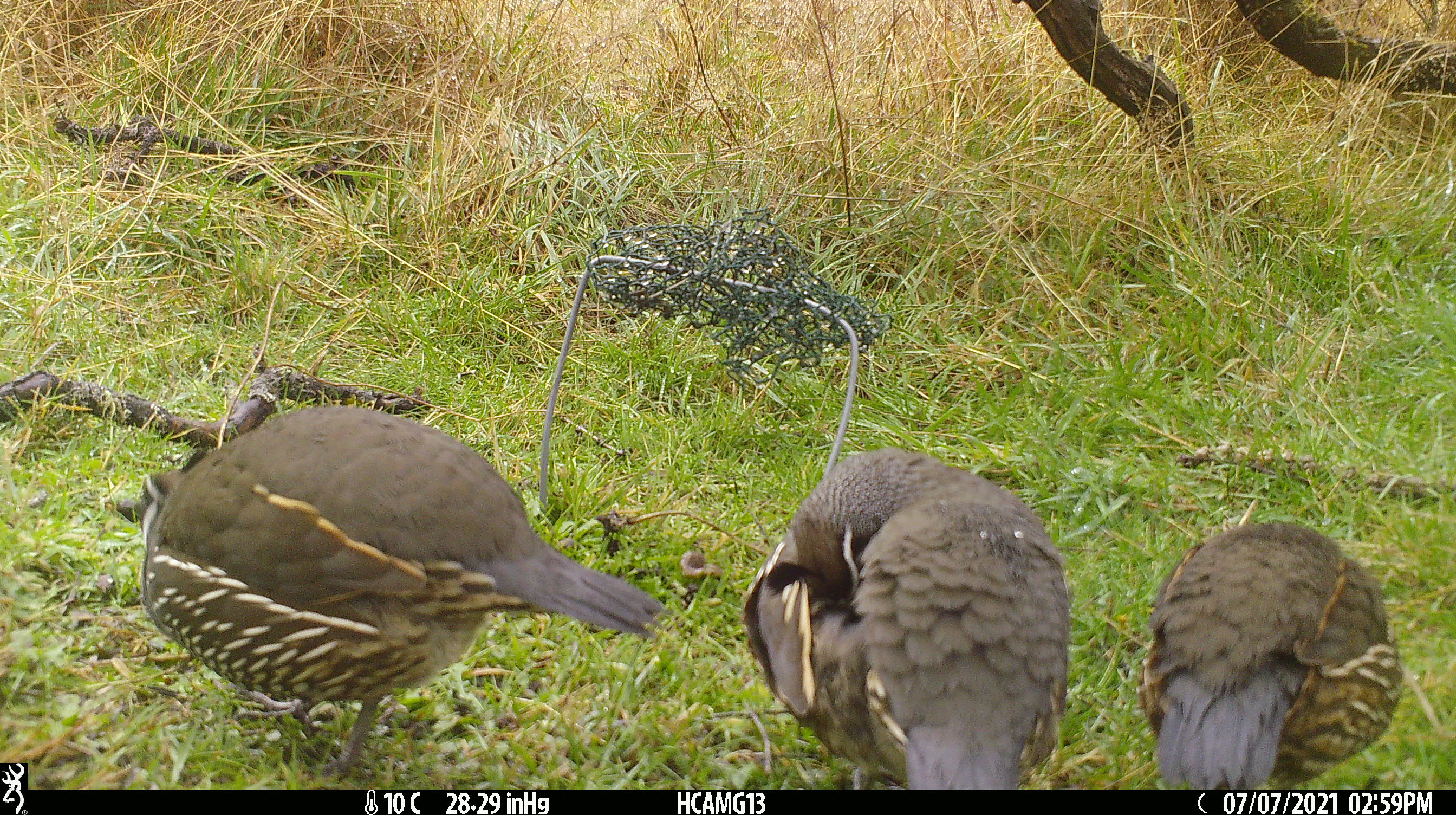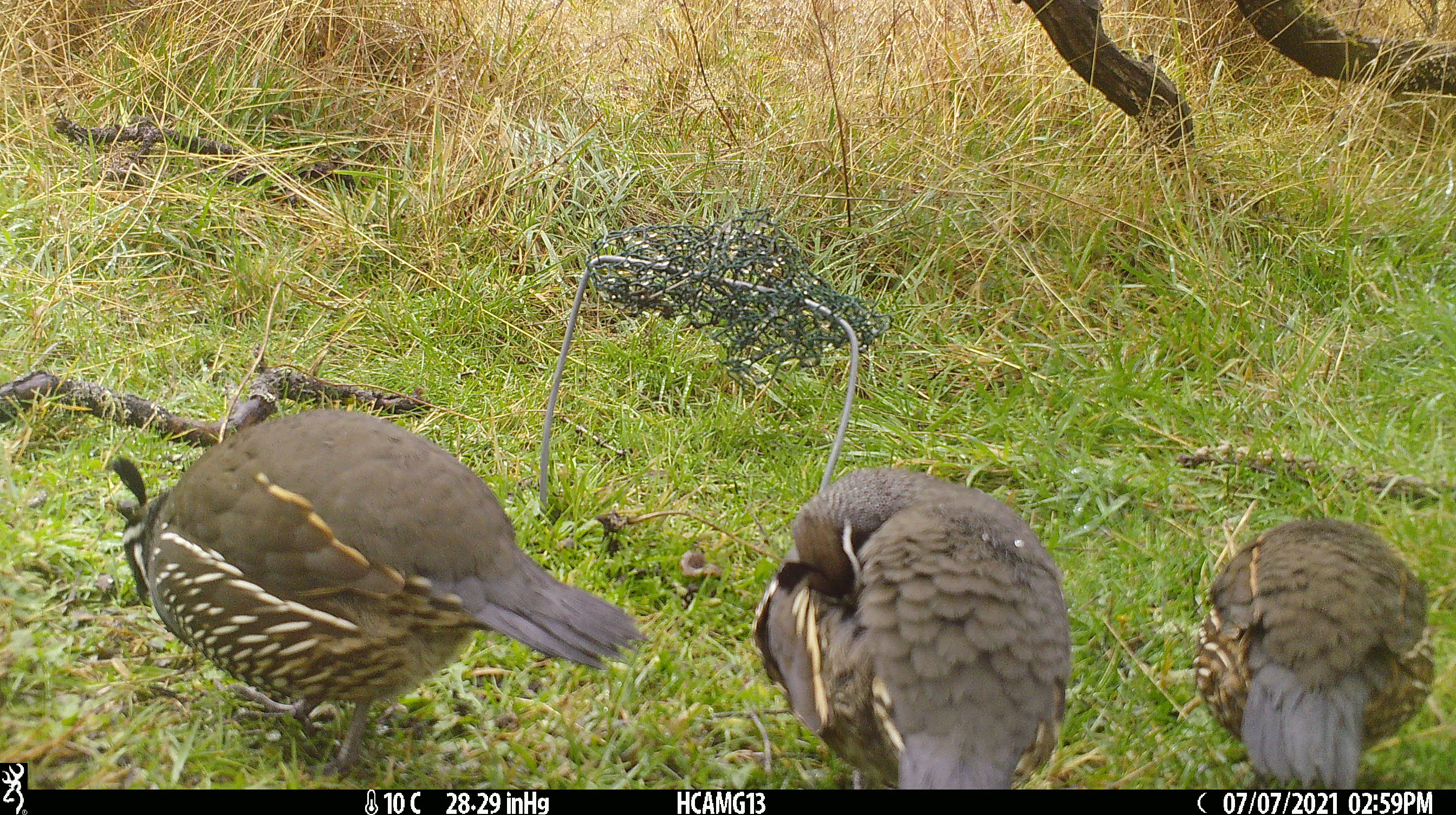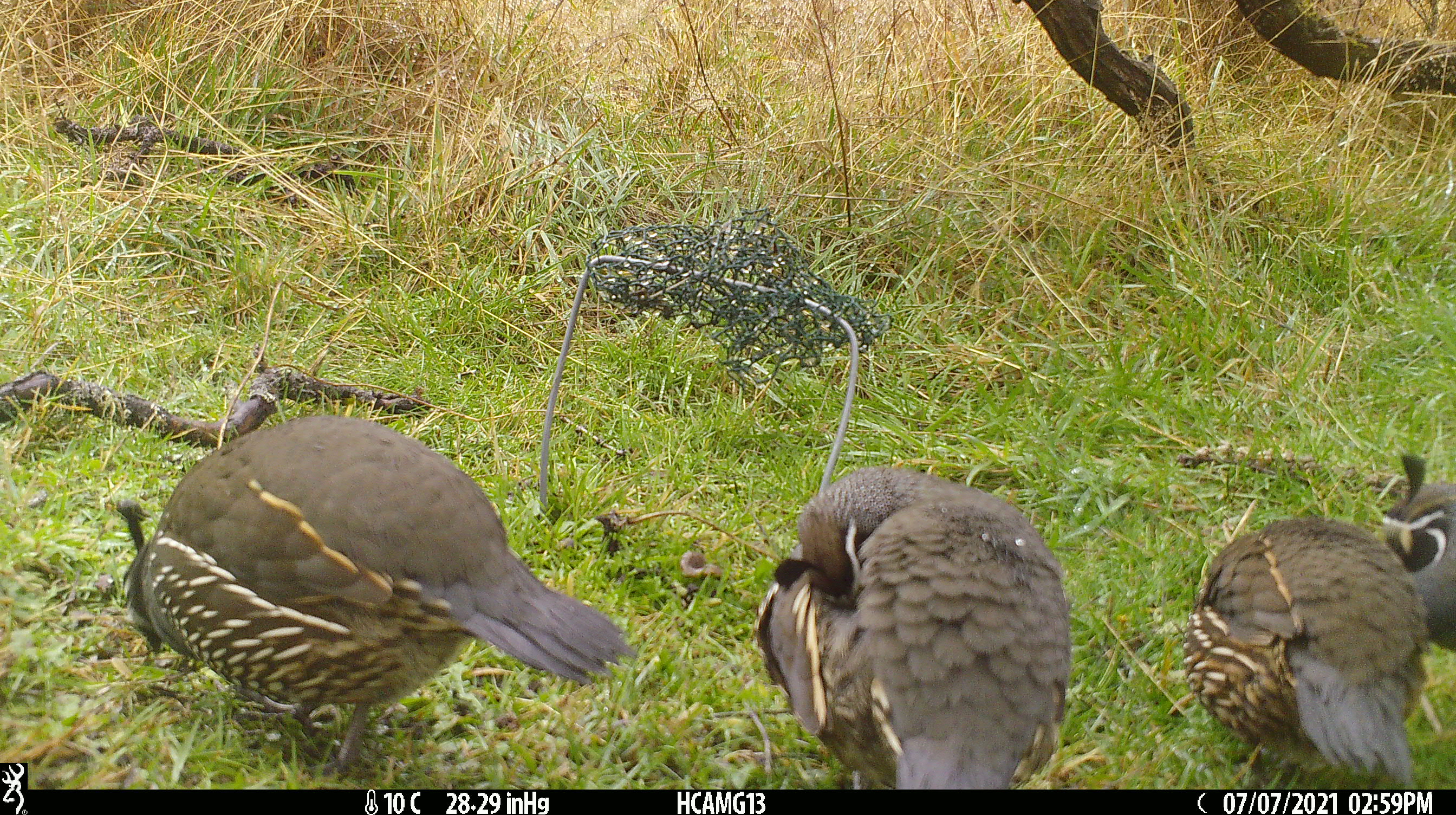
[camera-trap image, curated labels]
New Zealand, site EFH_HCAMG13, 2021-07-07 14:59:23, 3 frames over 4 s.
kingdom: Animalia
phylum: Chordata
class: Aves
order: Galliformes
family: Odontophoridae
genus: Callipepla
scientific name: Callipepla californica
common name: california quail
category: quail california